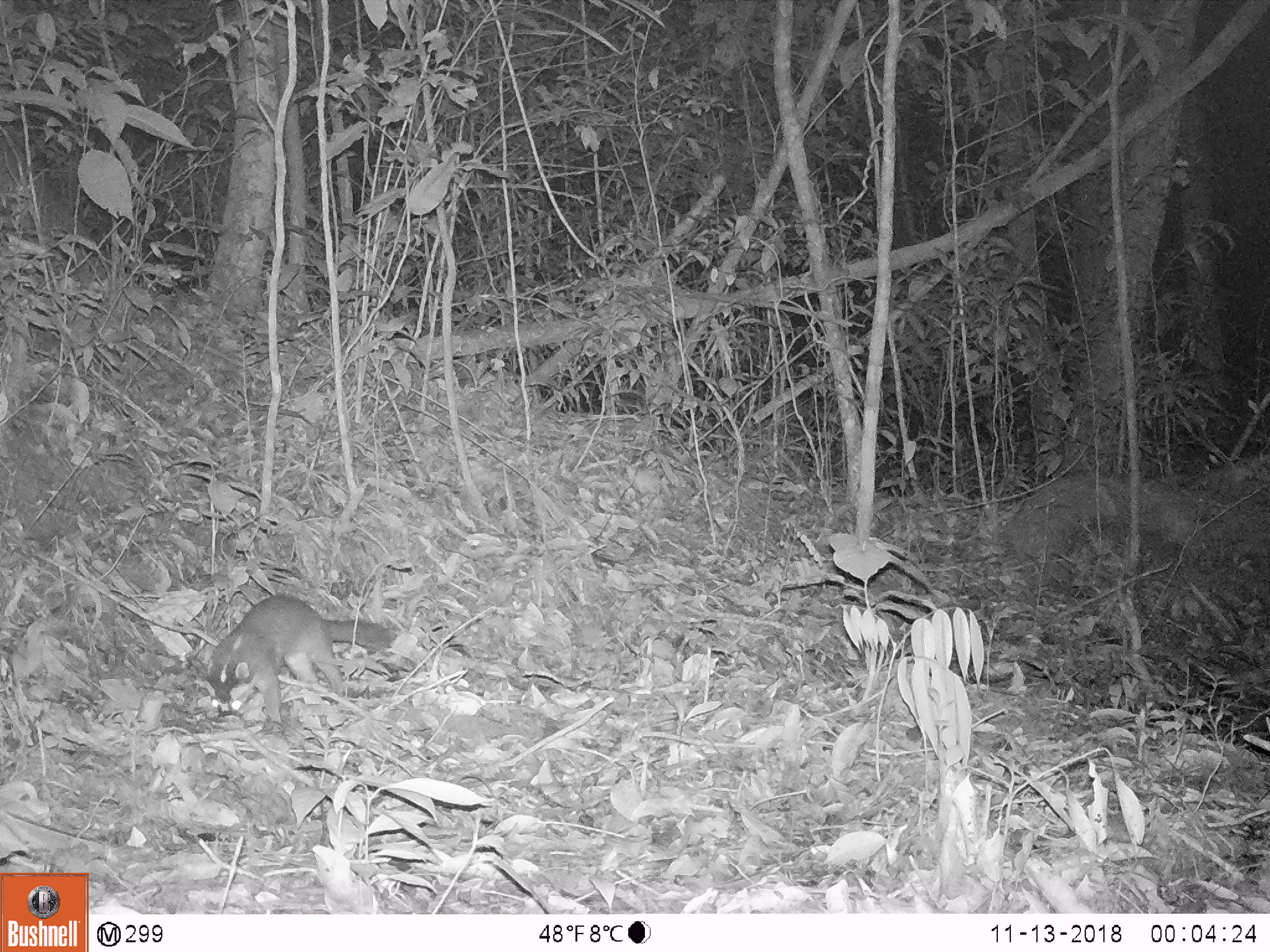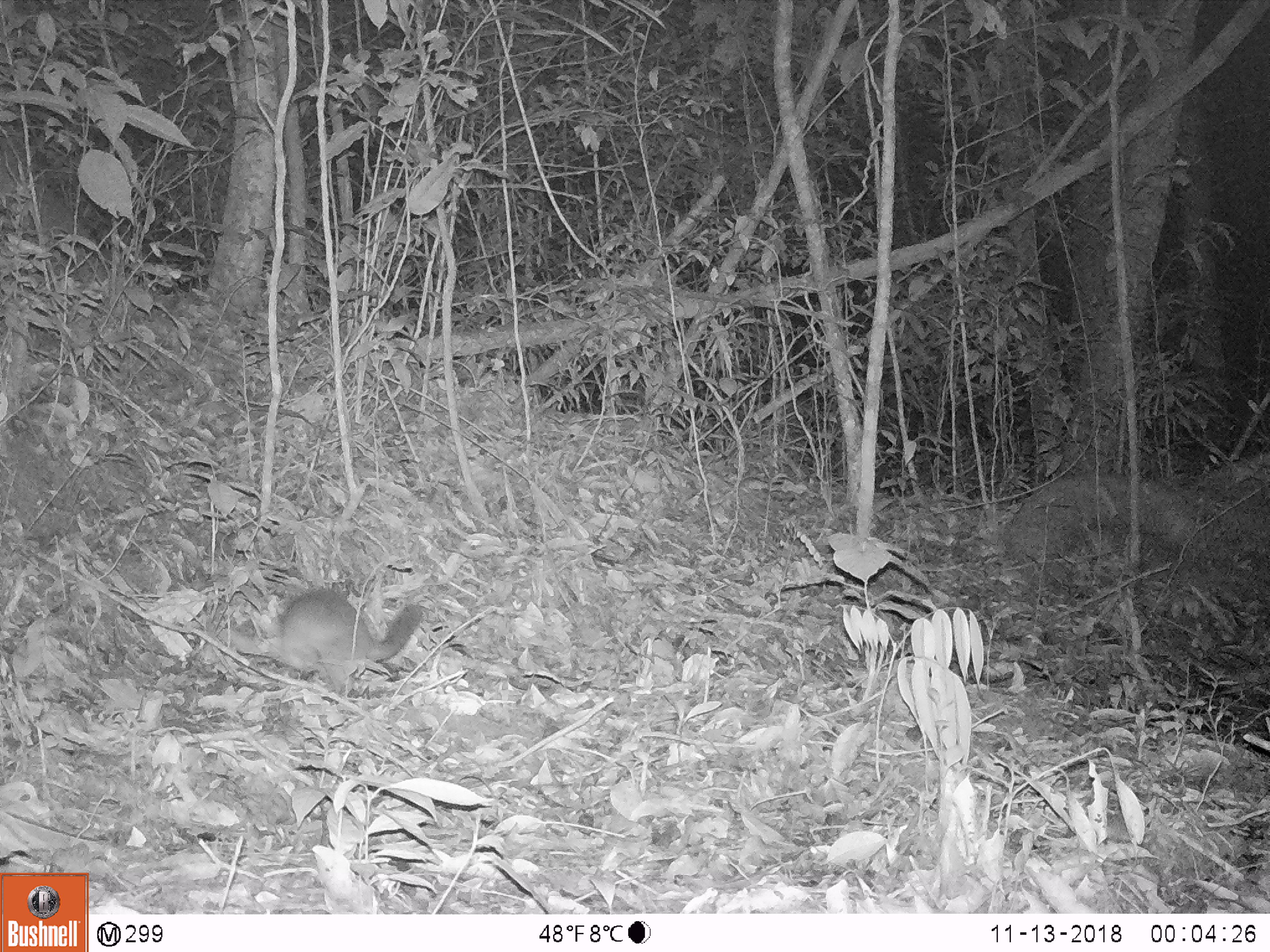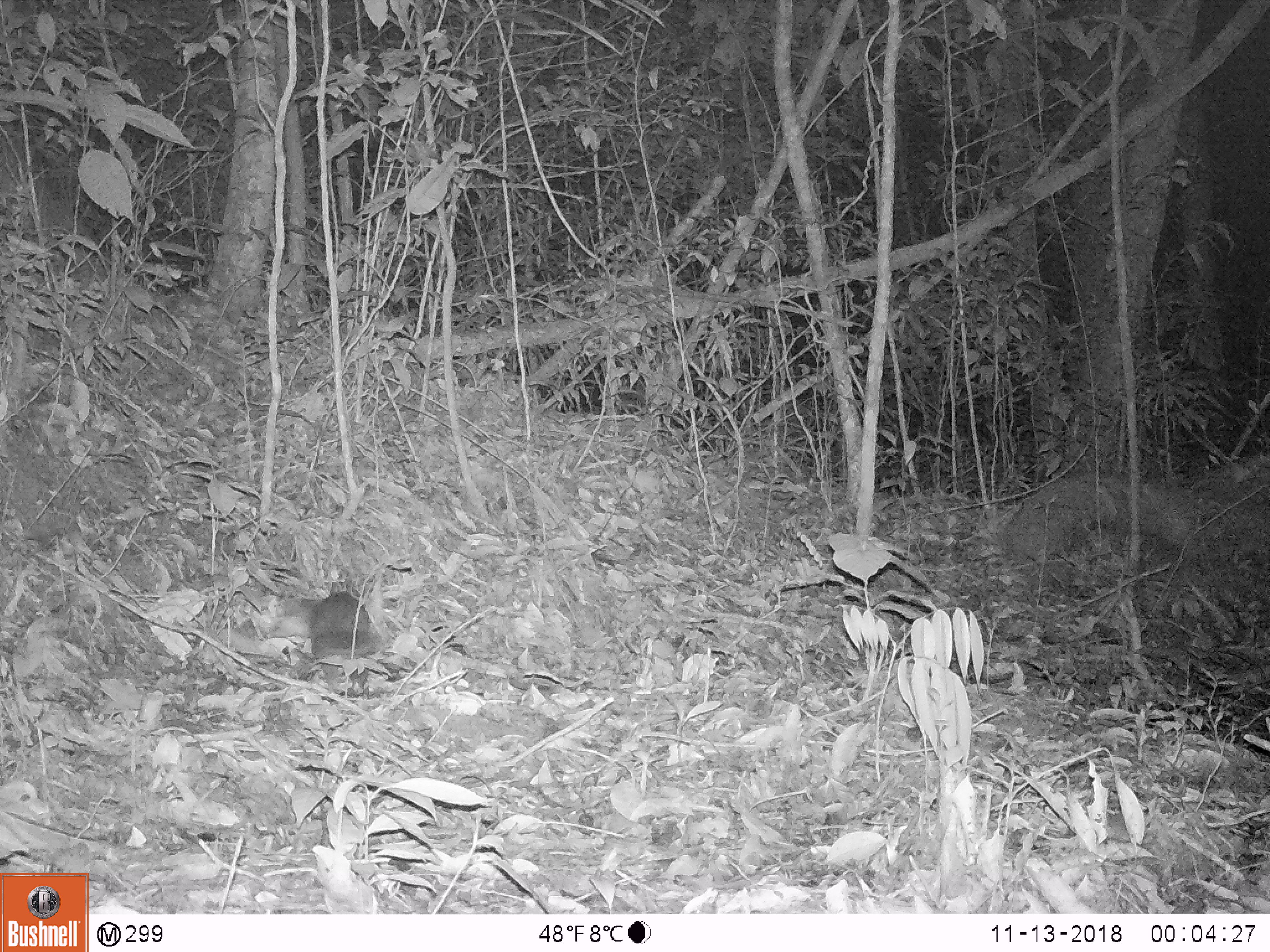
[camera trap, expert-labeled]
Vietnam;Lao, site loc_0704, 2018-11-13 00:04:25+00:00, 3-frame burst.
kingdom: Animalia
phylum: Chordata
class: Mammalia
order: Carnivora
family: Mustelidae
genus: Melogale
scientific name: Melogale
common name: ferret badger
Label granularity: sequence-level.